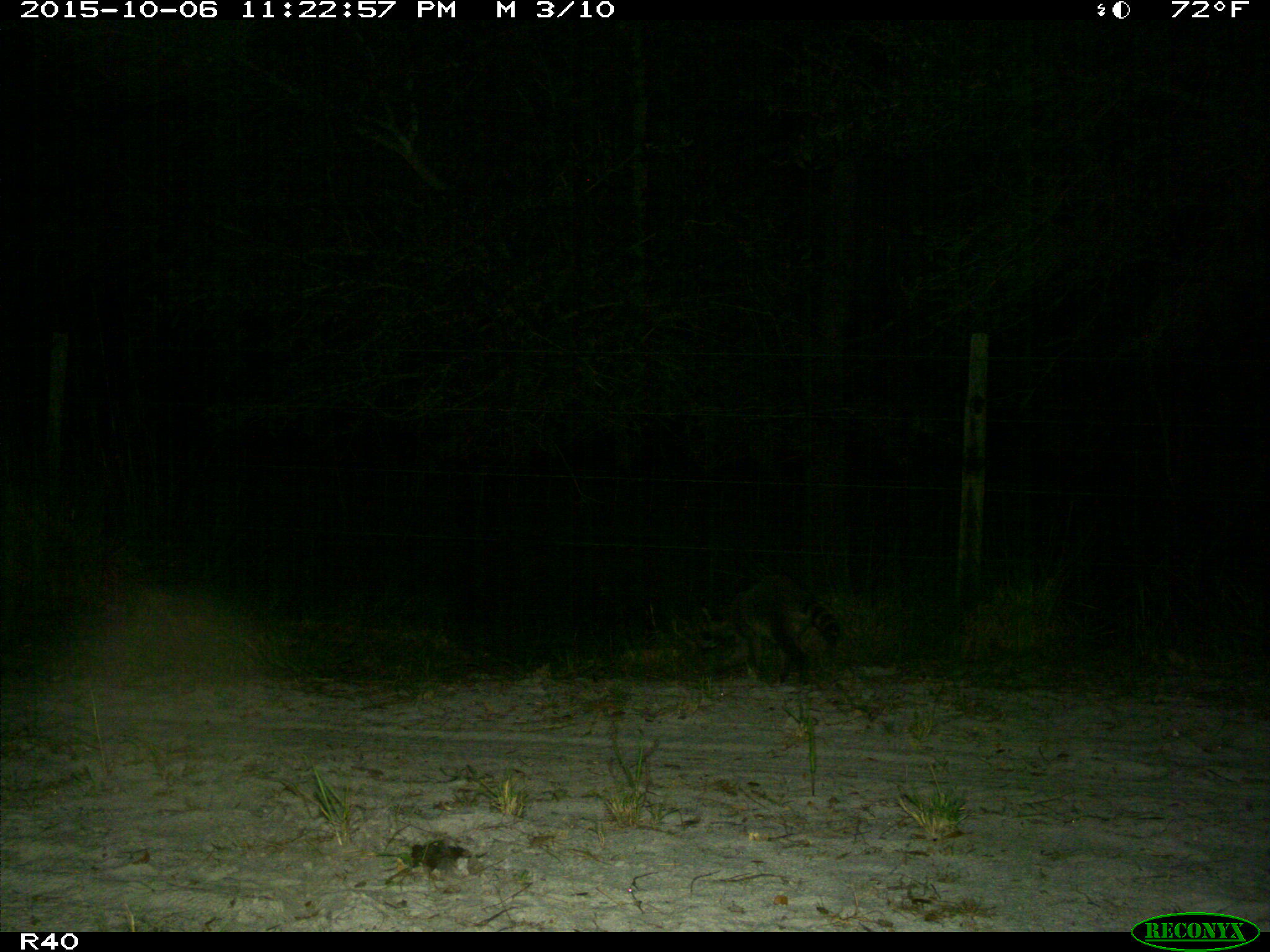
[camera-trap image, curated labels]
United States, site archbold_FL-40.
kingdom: Animalia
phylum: Chordata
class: Mammalia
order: Carnivora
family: Procyonidae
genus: Procyon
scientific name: Procyon lotor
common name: common raccoon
Procyon lotor (common raccoon).